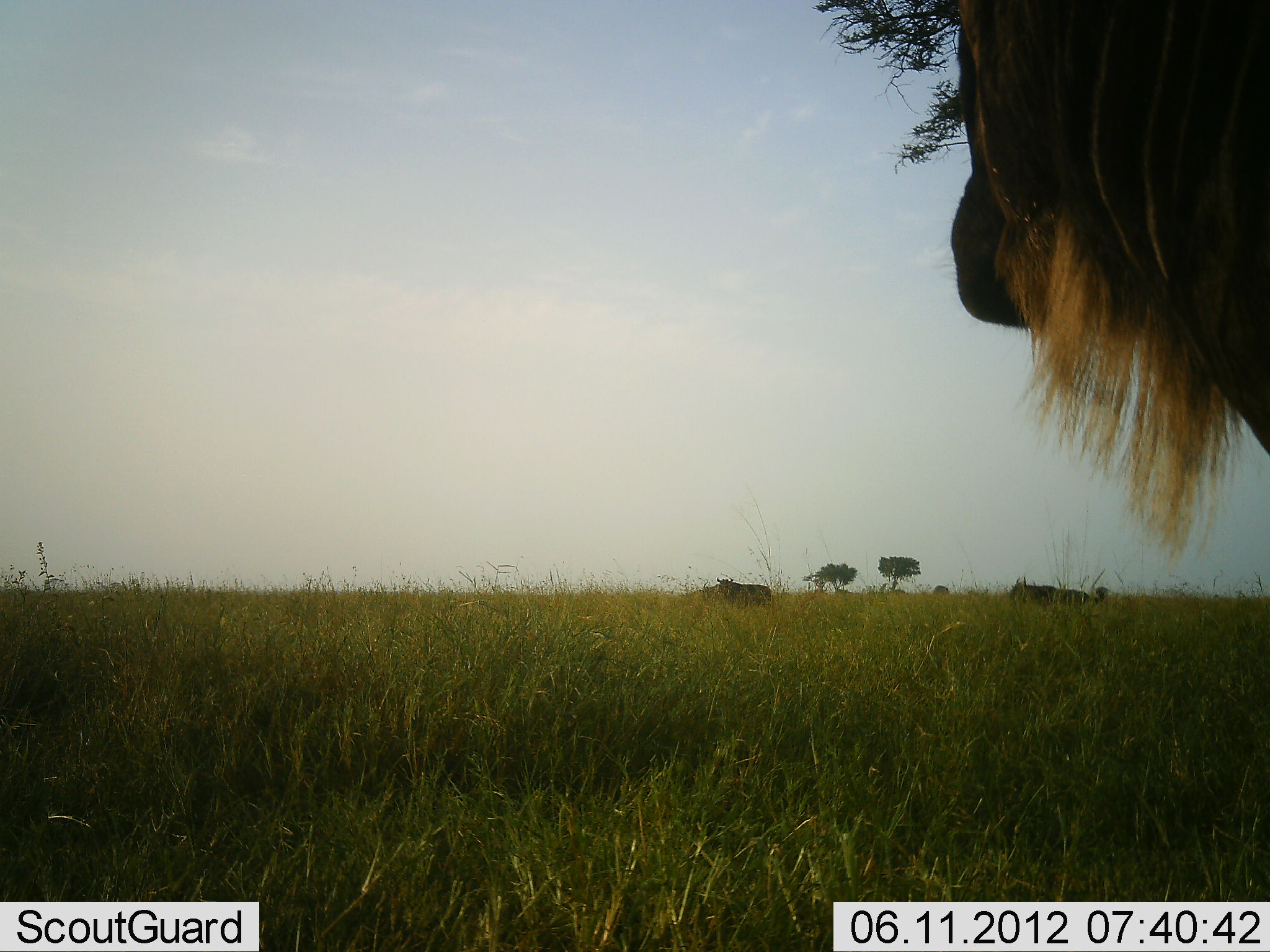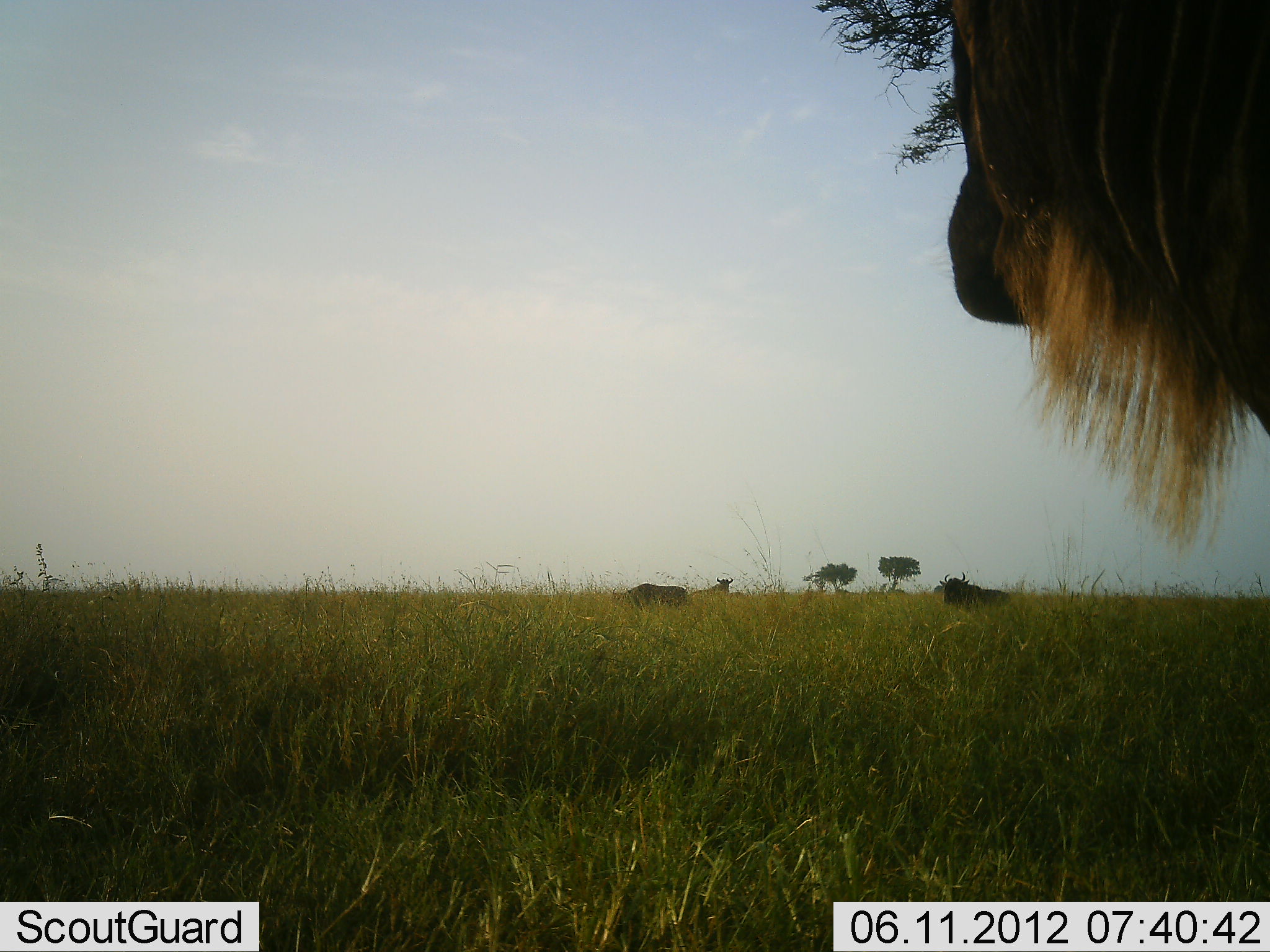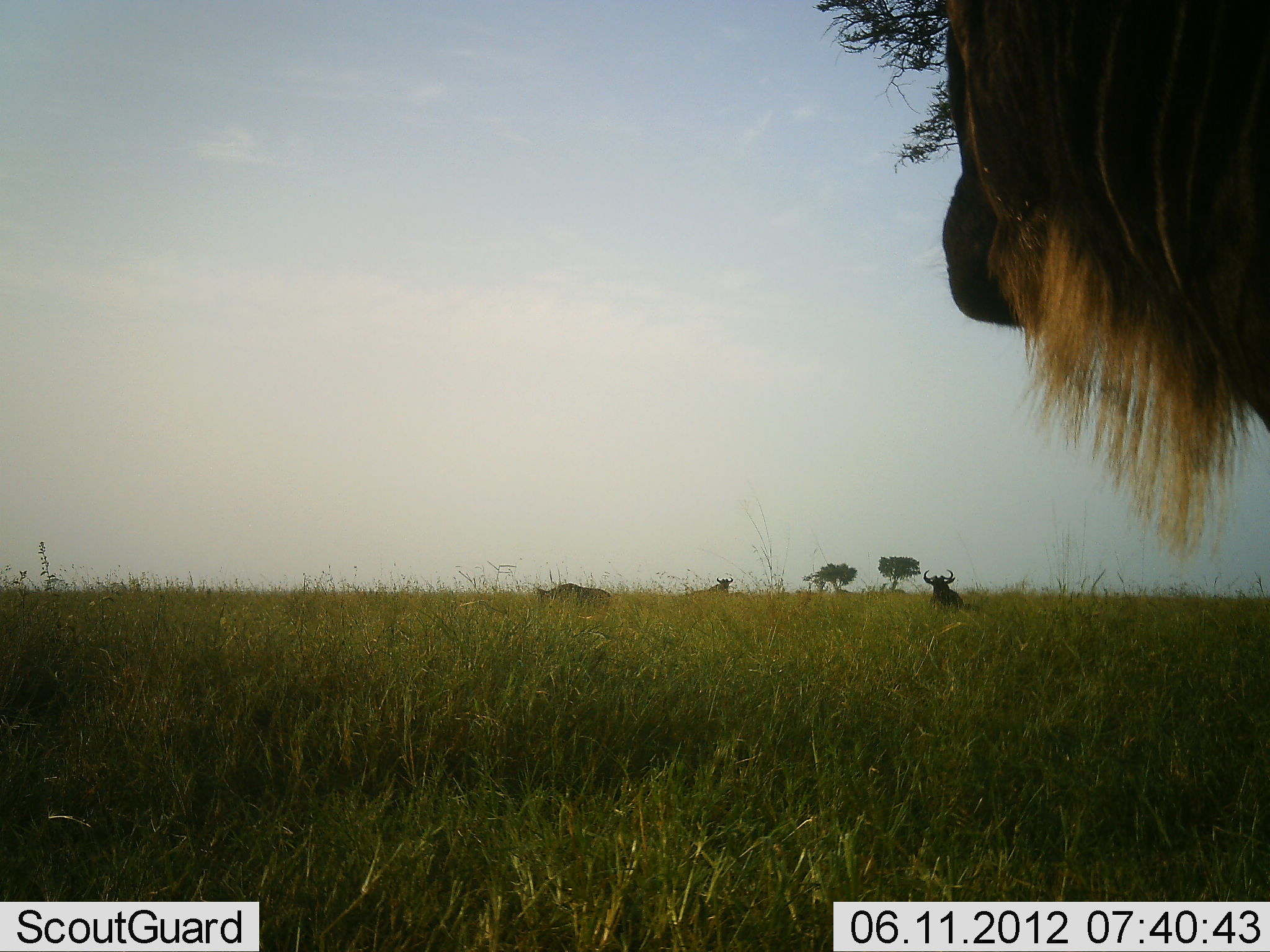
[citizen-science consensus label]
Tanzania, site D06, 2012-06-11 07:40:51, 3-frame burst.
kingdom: Animalia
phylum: Chordata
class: Mammalia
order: Artiodactyla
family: Bovidae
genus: Connochaetes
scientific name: Connochaetes taurinus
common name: blue wildebeest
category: wildebeest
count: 4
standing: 100%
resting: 0%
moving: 60%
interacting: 10%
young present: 0%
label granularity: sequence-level